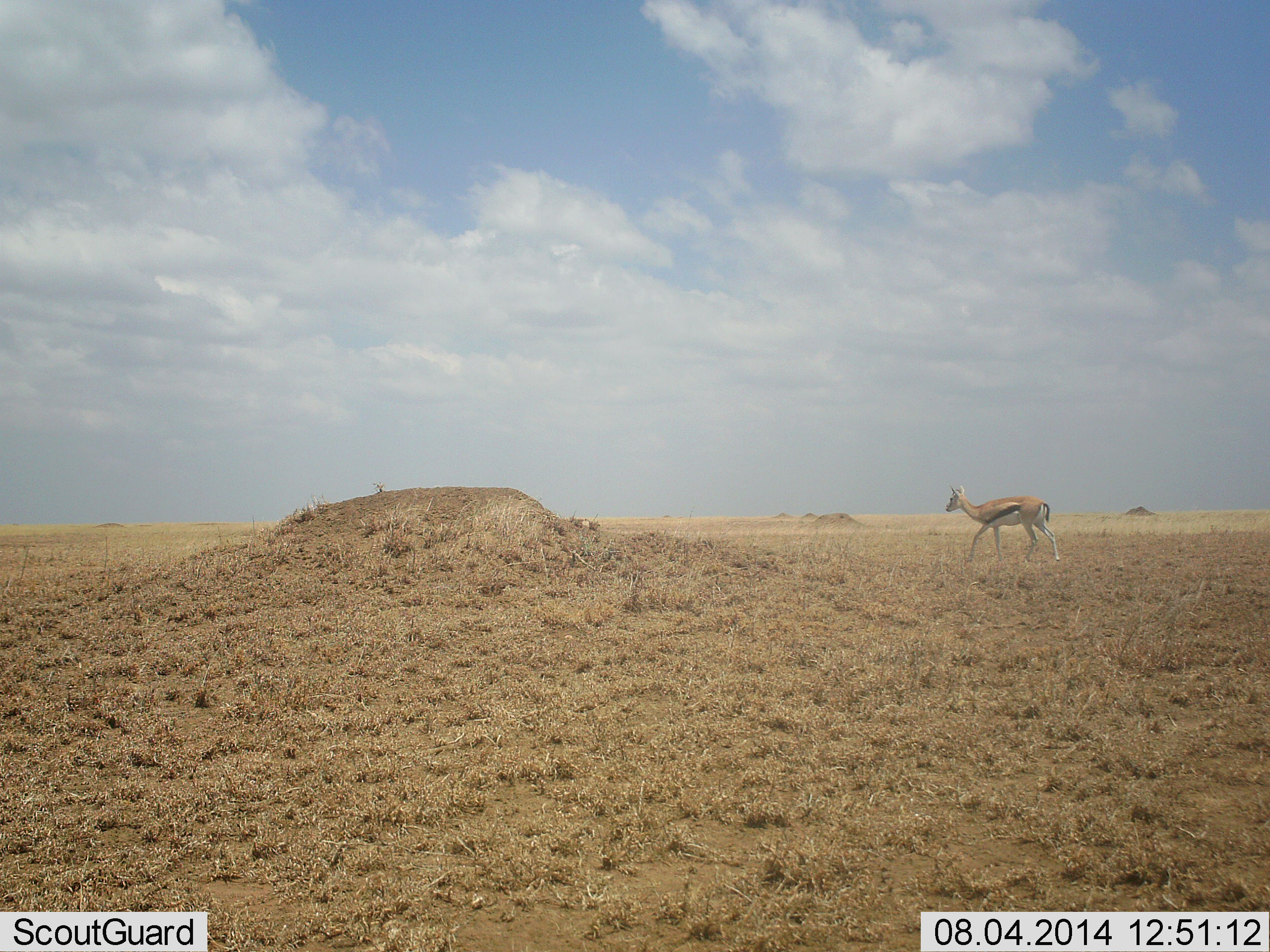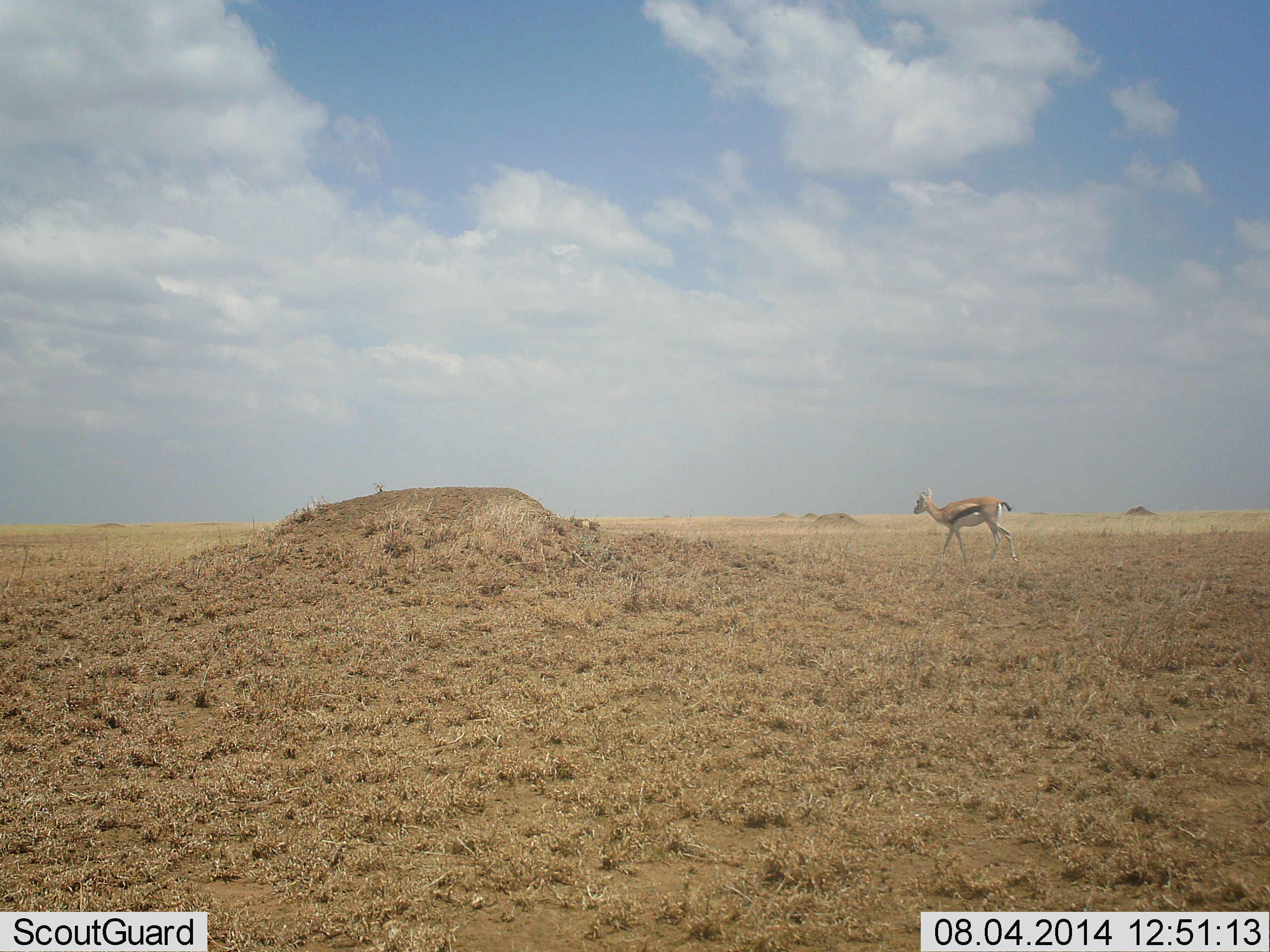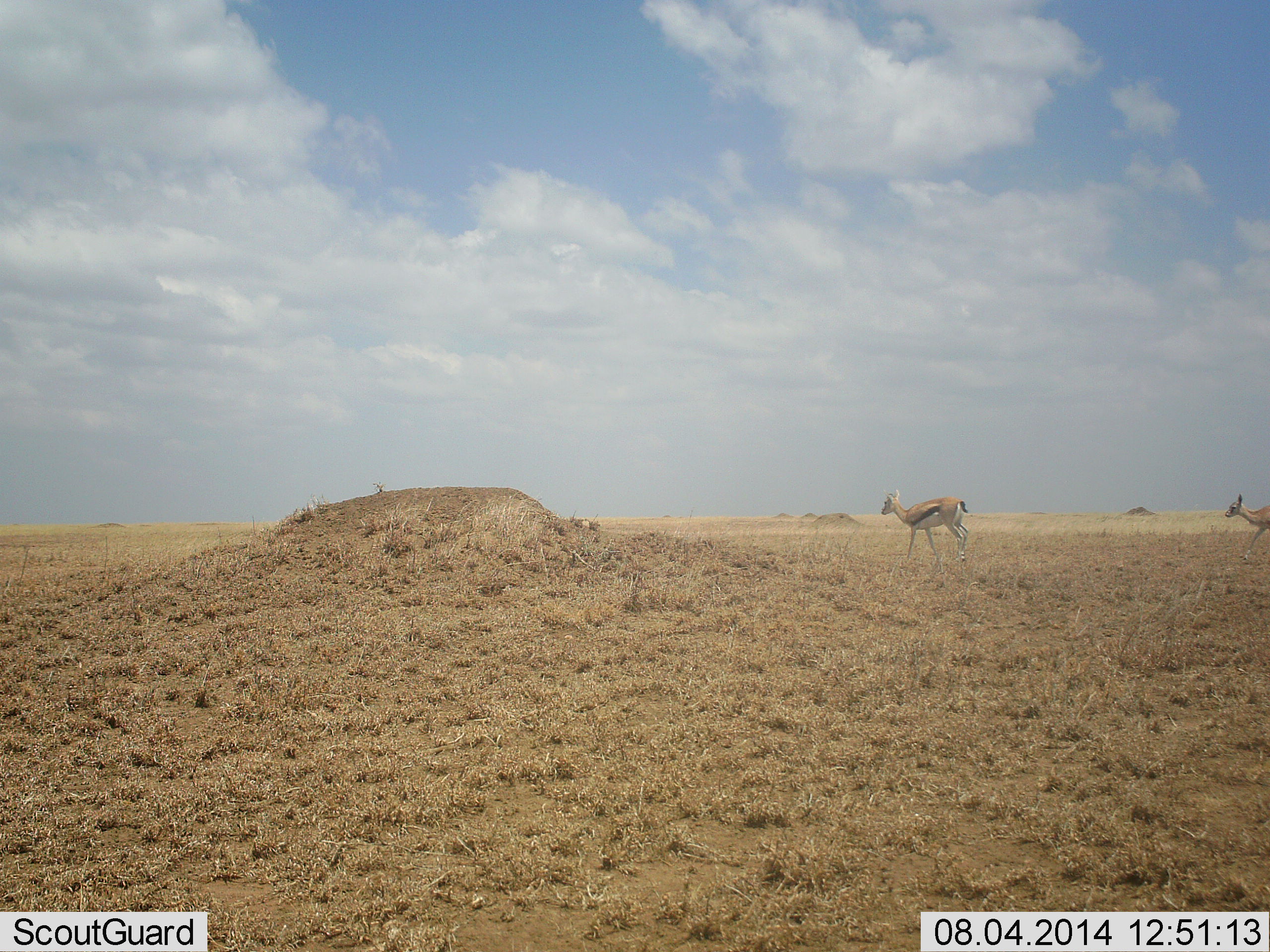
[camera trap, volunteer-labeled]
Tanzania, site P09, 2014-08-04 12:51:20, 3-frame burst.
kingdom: Animalia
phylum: Chordata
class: Mammalia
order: Artiodactyla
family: Bovidae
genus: Eudorcas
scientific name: Eudorcas thomsonii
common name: thomson's gazelle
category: gazellethomsons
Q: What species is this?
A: Gazellethomsons (thomson's gazelle) (Eudorcas thomsonii).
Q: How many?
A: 2.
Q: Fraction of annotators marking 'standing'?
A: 0%.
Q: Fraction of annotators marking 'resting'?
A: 0%.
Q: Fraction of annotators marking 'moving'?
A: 100%.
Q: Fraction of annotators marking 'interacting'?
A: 0%.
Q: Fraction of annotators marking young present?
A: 10%.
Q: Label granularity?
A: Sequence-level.